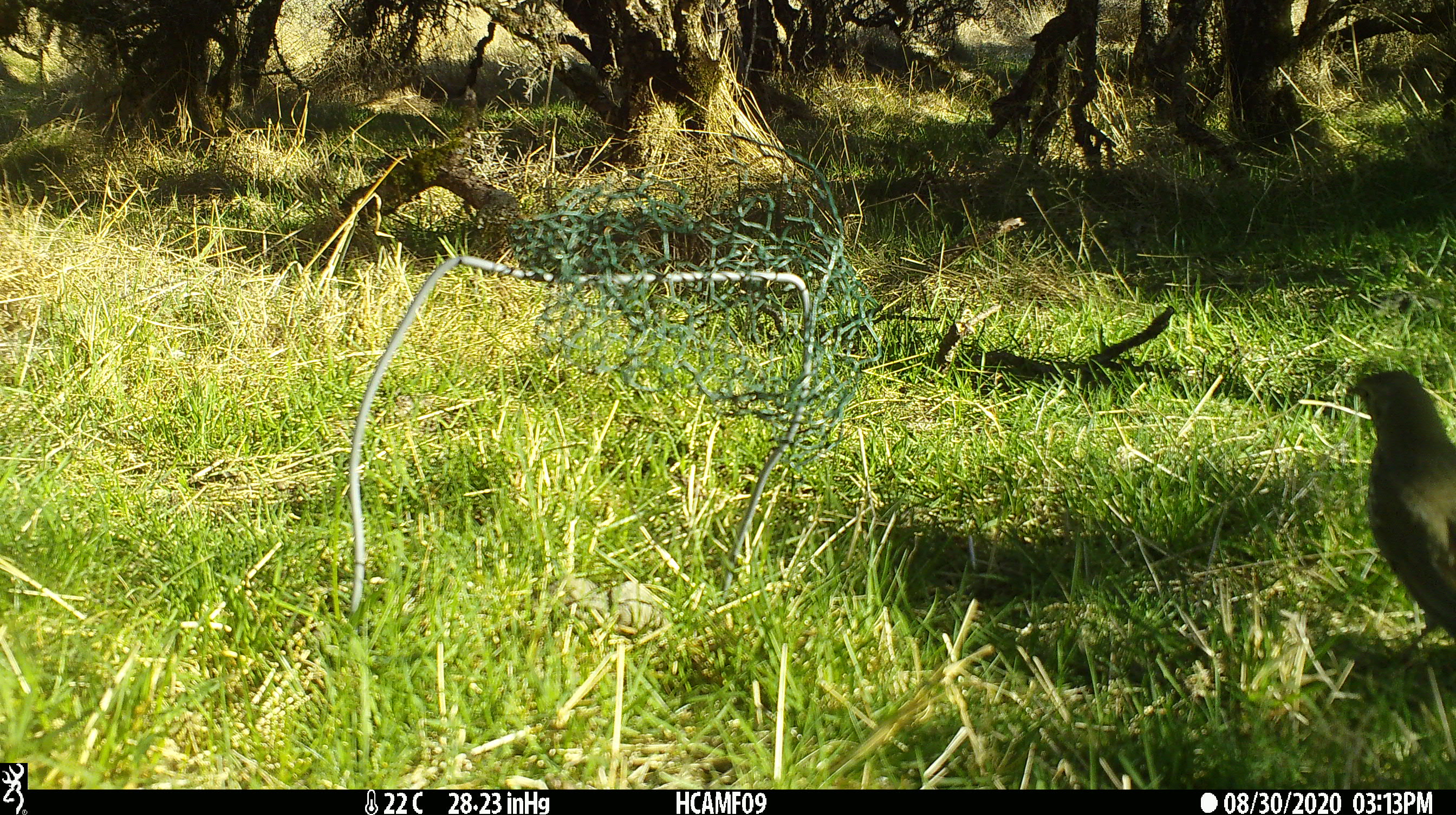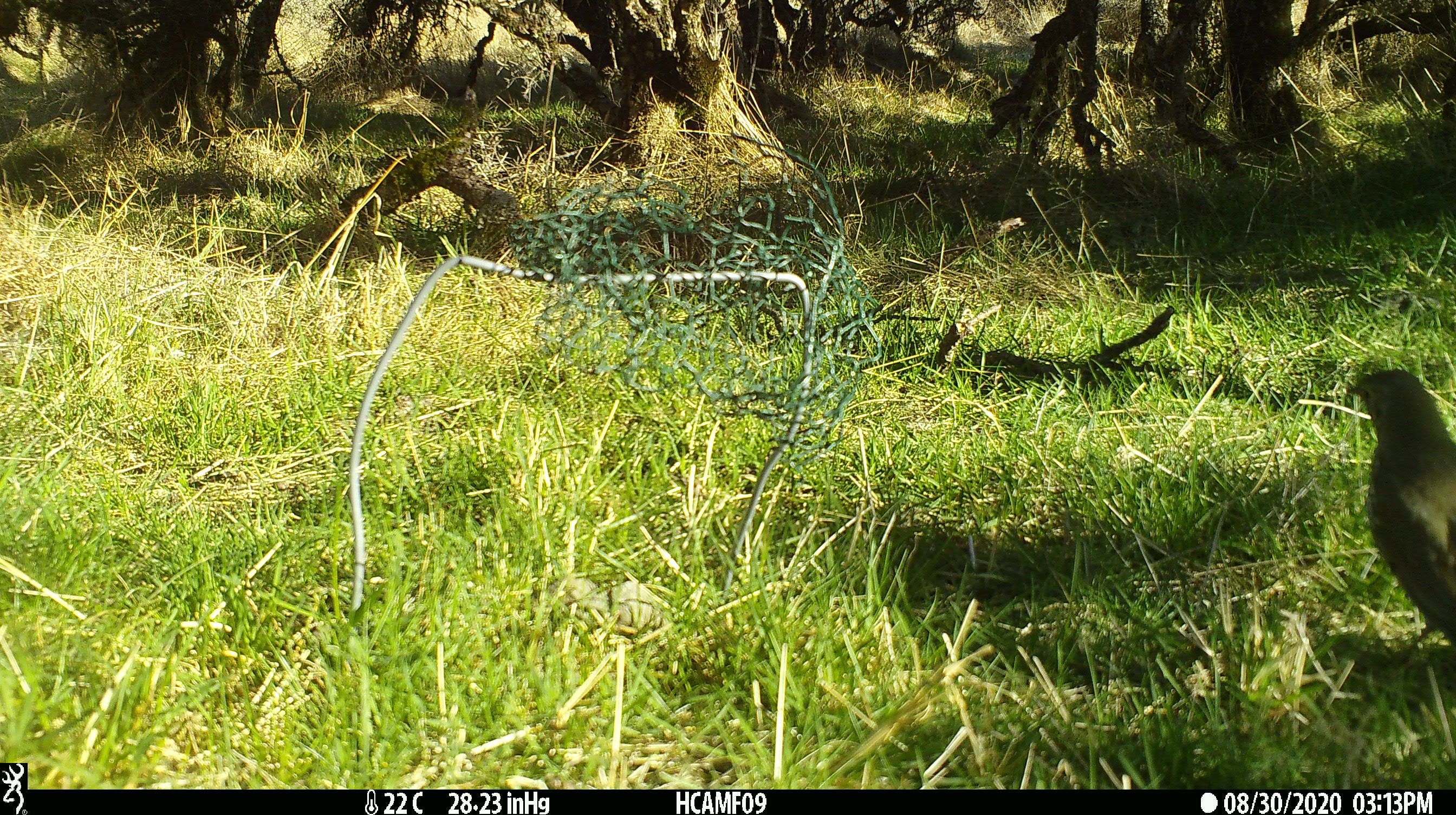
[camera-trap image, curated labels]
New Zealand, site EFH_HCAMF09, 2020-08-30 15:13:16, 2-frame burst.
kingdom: Animalia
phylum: Chordata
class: Aves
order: Passeriformes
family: Turdidae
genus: Turdus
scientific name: Turdus philomelos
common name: song thrush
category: thrush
Thrush (song thrush) (Turdus philomelos).